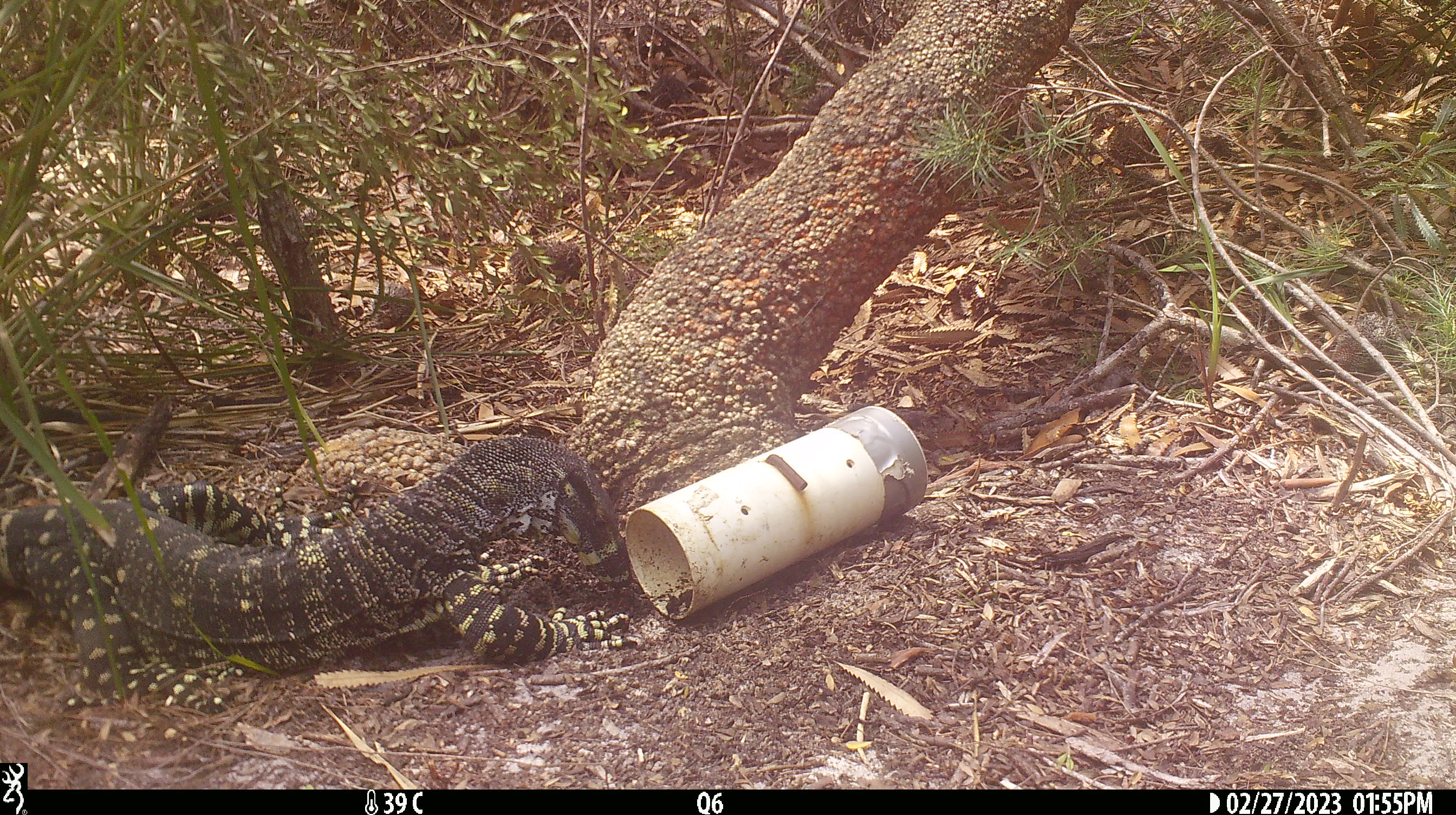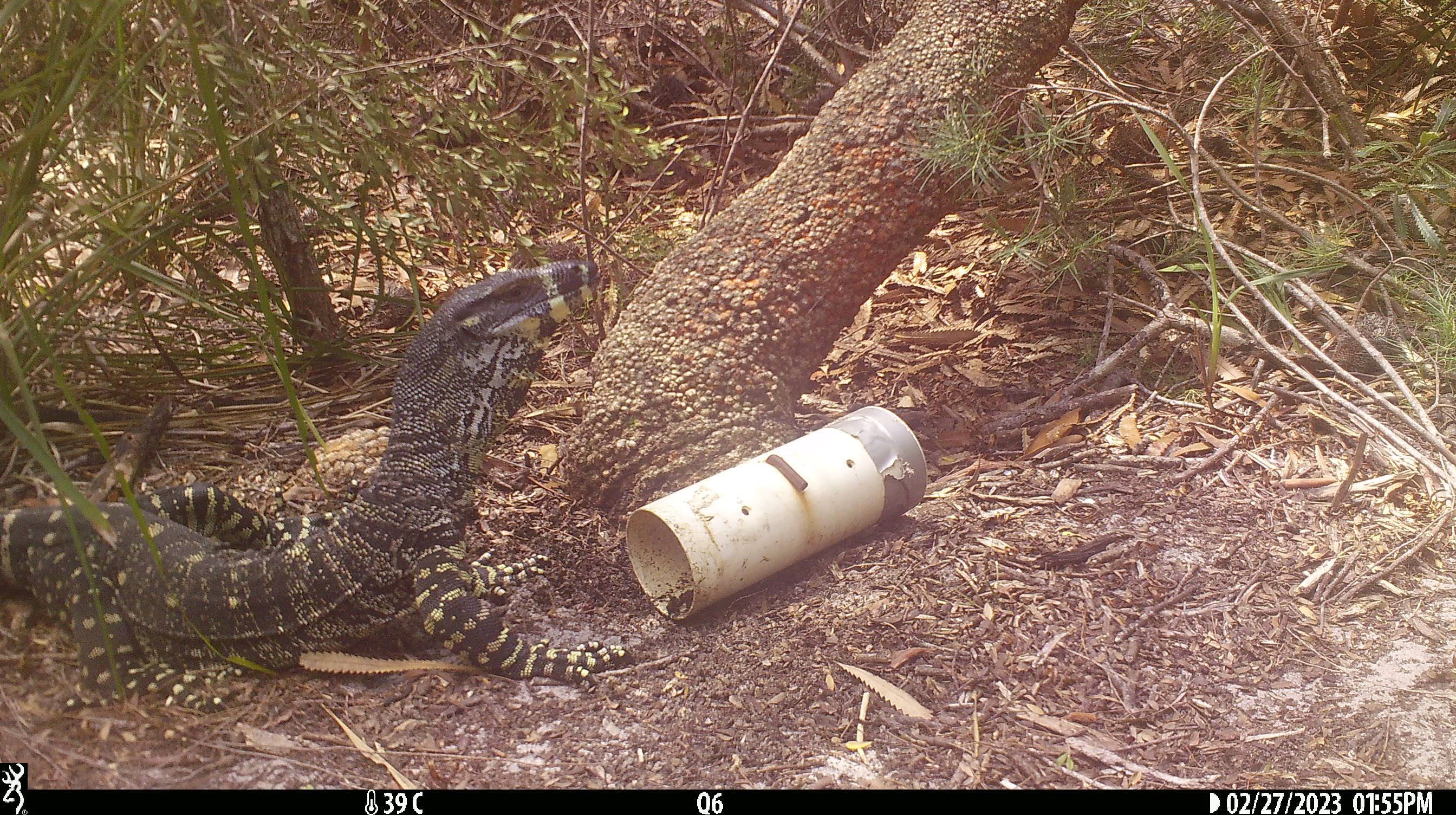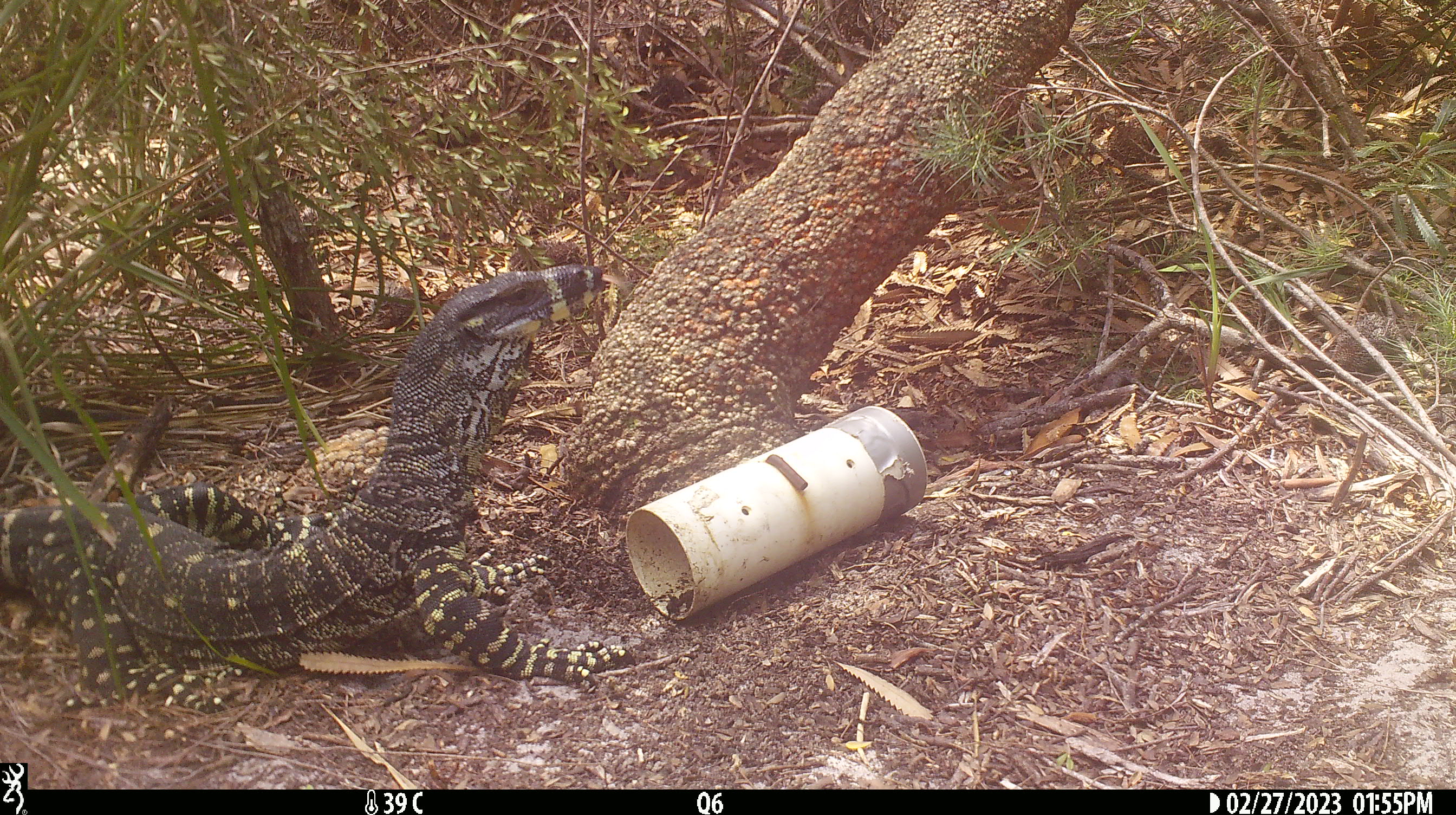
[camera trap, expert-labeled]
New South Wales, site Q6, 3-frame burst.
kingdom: Animalia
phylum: Chordata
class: Reptilia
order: Squamata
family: Varanidae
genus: Varanus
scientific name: Varanus varius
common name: lace monitor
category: goanna